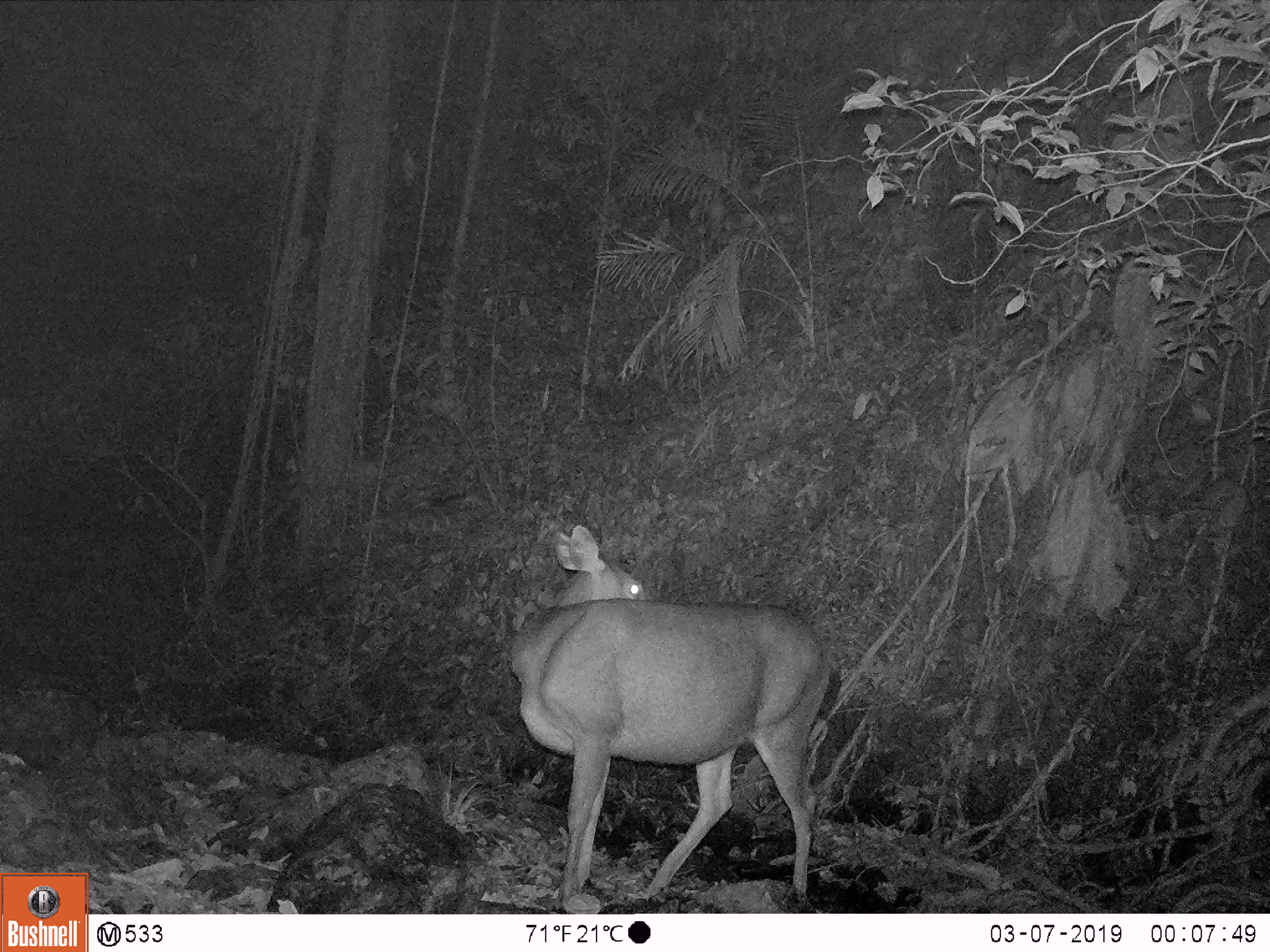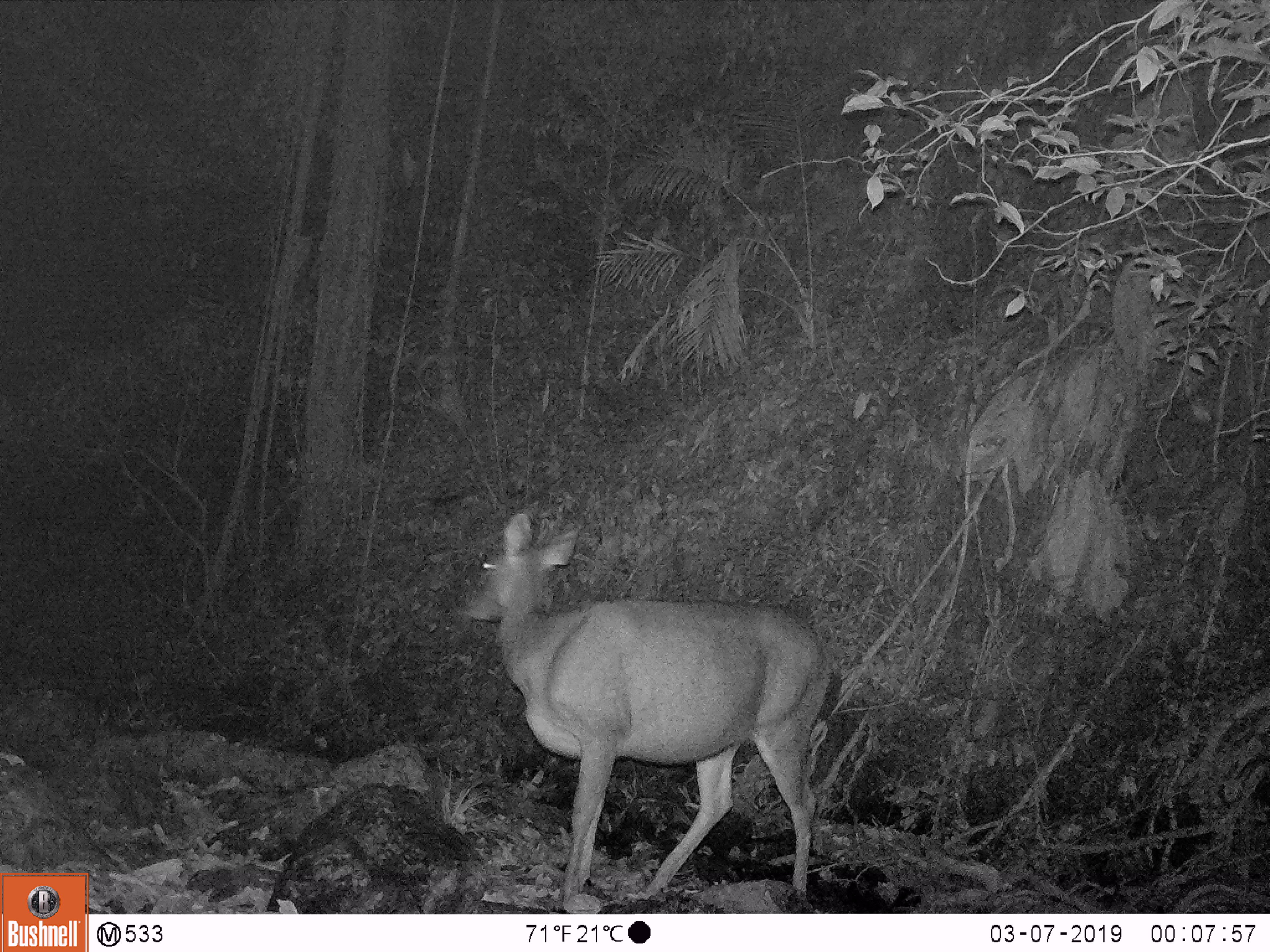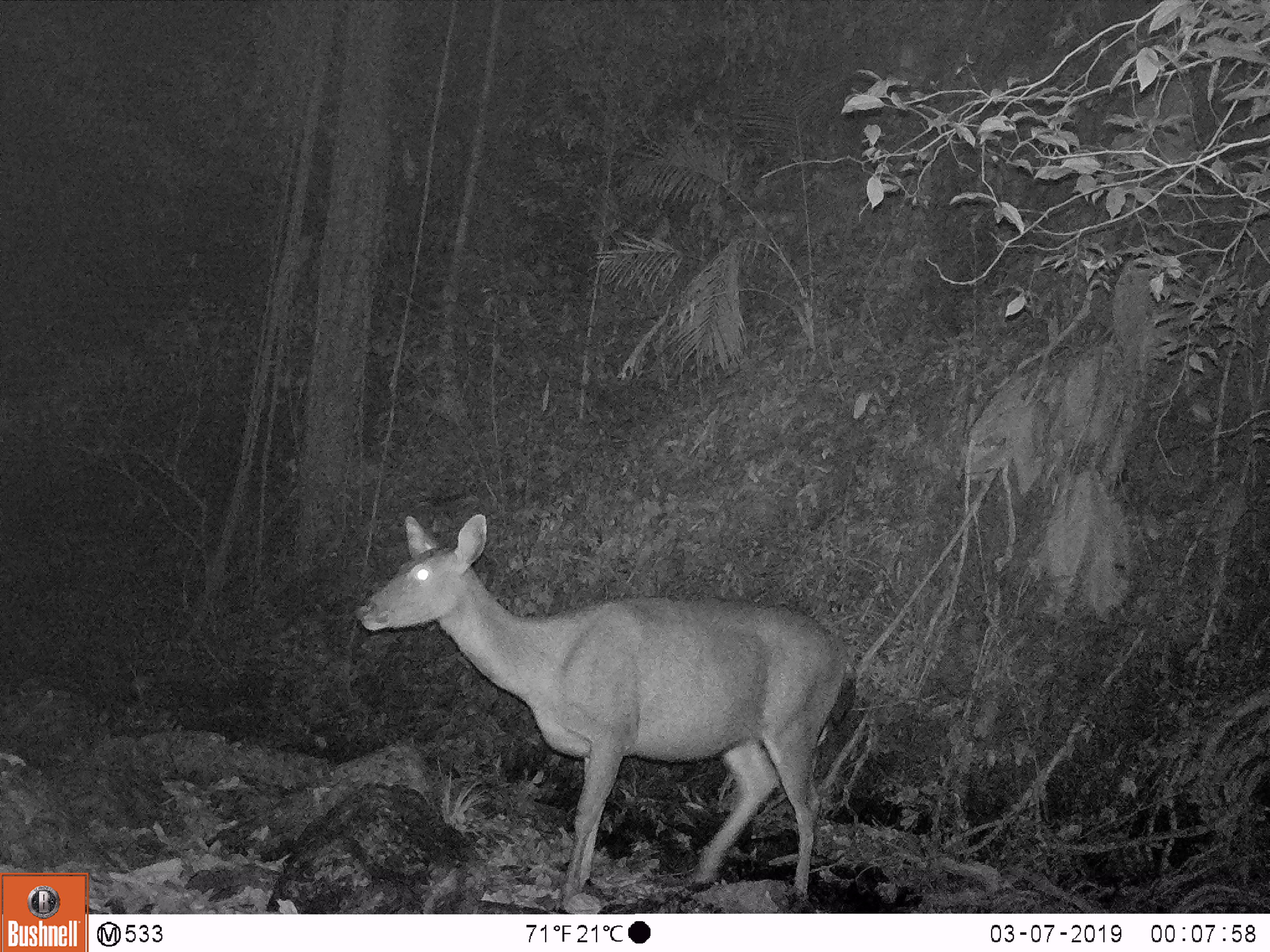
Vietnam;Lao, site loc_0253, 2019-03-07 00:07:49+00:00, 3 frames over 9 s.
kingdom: Animalia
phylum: Chordata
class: Mammalia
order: Artiodactyla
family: Cervidae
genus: Rusa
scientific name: Rusa unicolor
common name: sambar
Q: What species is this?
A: Sambar (Rusa unicolor).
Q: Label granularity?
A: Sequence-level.